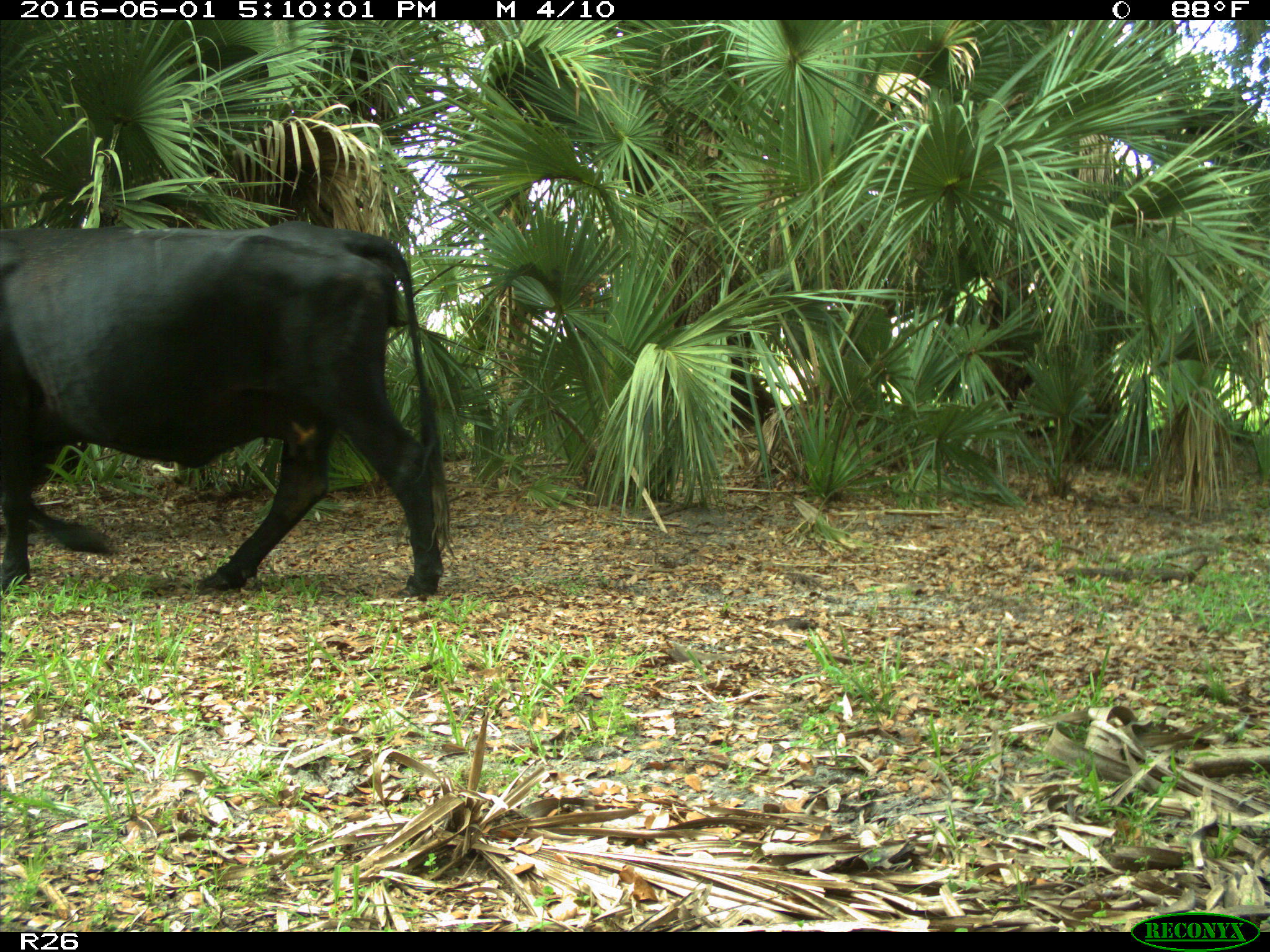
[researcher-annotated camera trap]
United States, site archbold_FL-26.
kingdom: Animalia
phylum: Chordata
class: Mammalia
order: Artiodactyla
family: Bovidae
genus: Bos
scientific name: Bos taurus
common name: domestic cow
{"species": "Bos taurus (domestic cow)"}